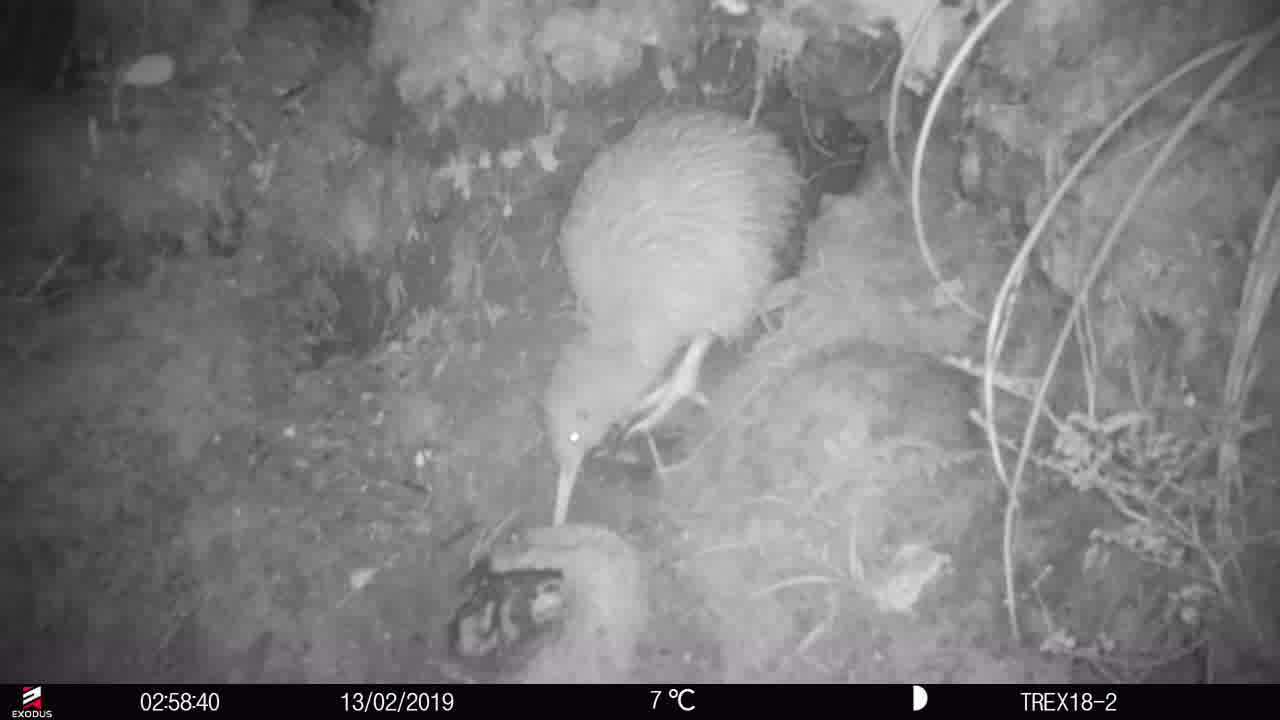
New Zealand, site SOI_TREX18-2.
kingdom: Animalia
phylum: Chordata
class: Aves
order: Apterygiformes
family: Apterygidae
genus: Apteryx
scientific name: Apteryx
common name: kiwi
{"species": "kiwi (Apteryx)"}